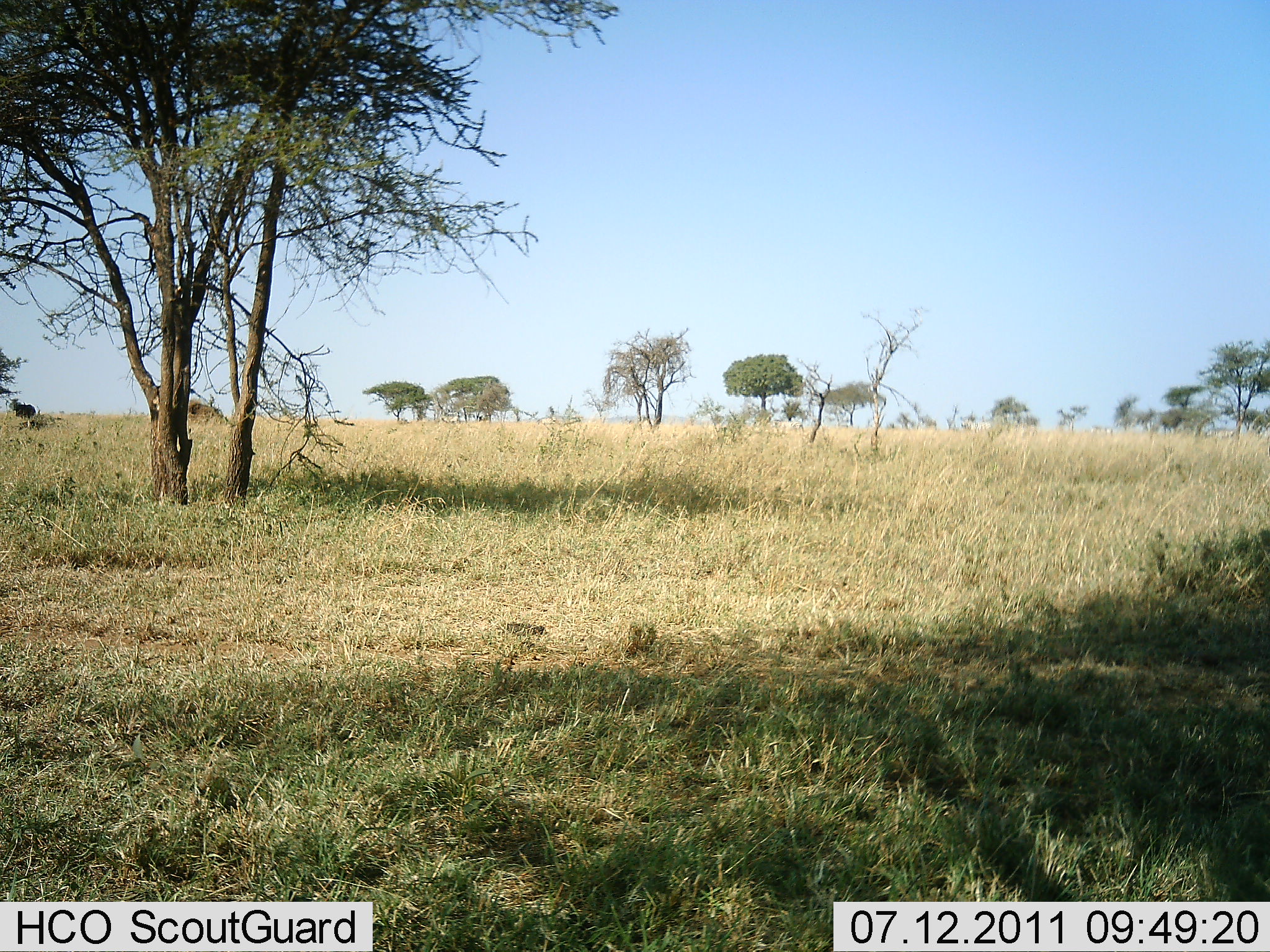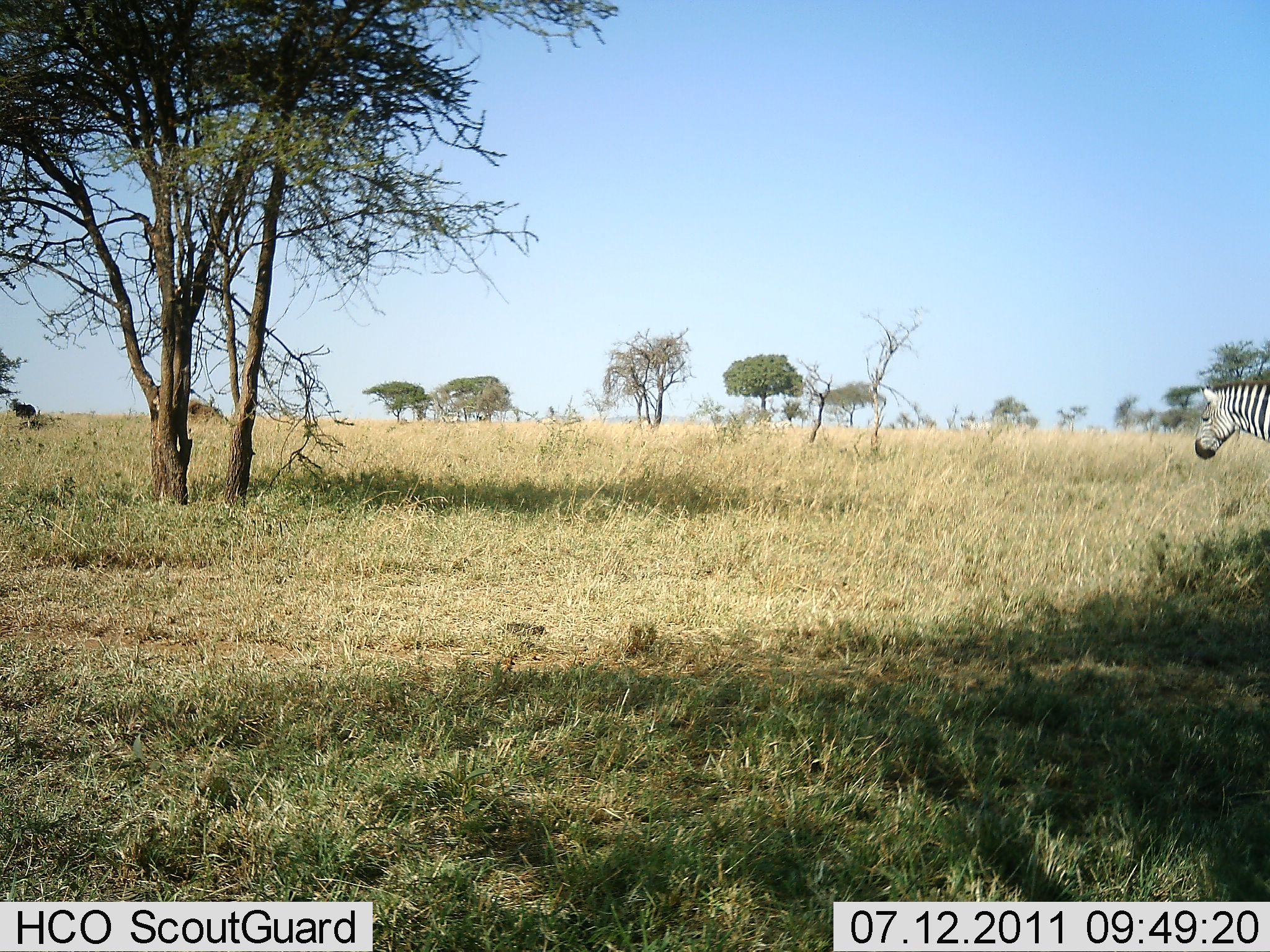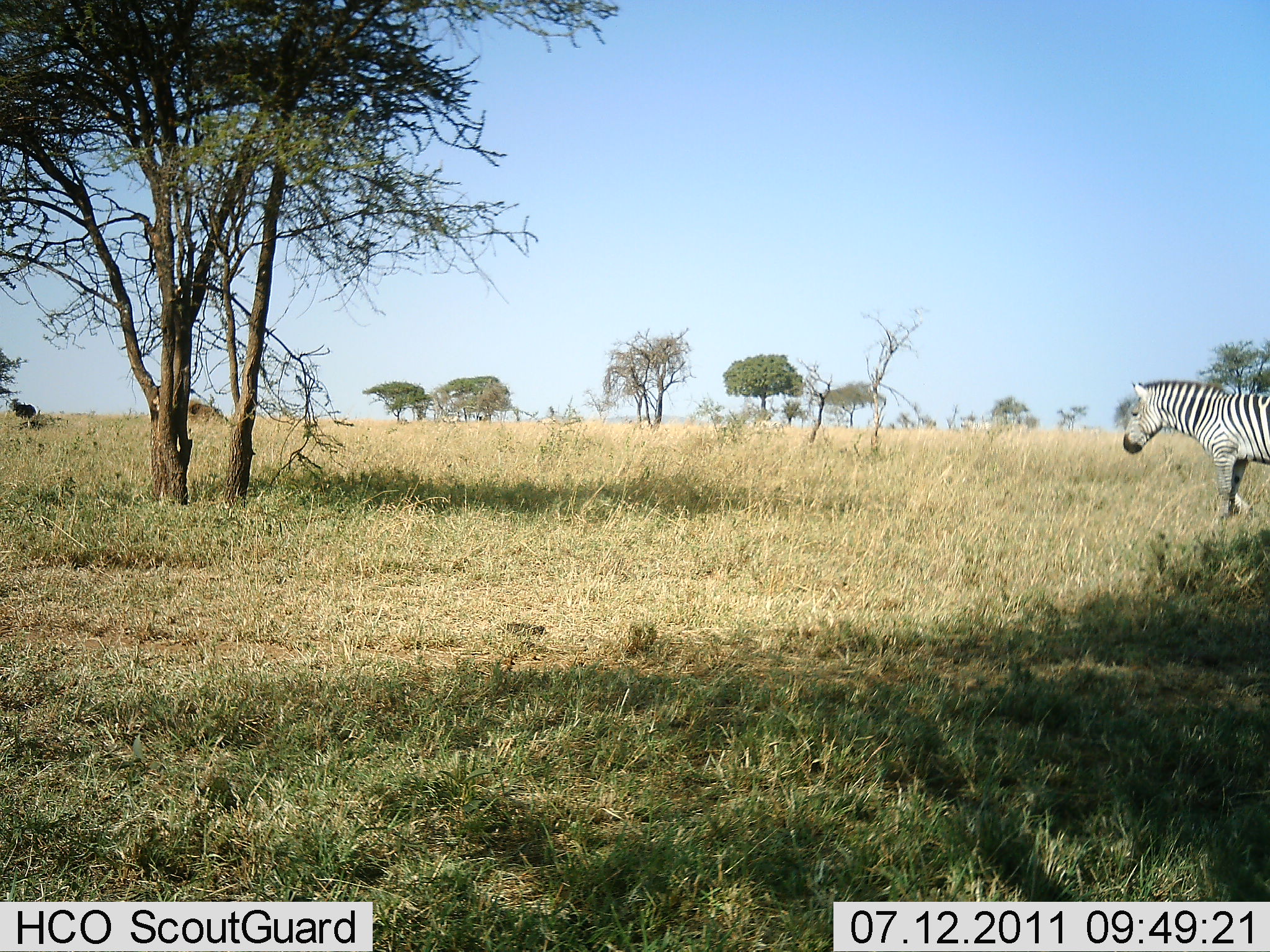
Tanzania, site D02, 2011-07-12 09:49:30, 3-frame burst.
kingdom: Animalia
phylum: Chordata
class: Mammalia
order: Perissodactyla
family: Equidae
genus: Equus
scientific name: Equus quagga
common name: plains zebra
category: zebra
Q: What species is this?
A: Zebra (plains zebra) (Equus quagga).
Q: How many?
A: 1.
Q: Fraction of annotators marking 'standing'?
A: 0%.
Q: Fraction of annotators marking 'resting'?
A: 0%.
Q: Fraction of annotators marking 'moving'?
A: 100%.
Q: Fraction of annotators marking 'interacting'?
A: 0%.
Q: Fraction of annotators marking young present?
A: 0%.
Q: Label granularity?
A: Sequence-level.